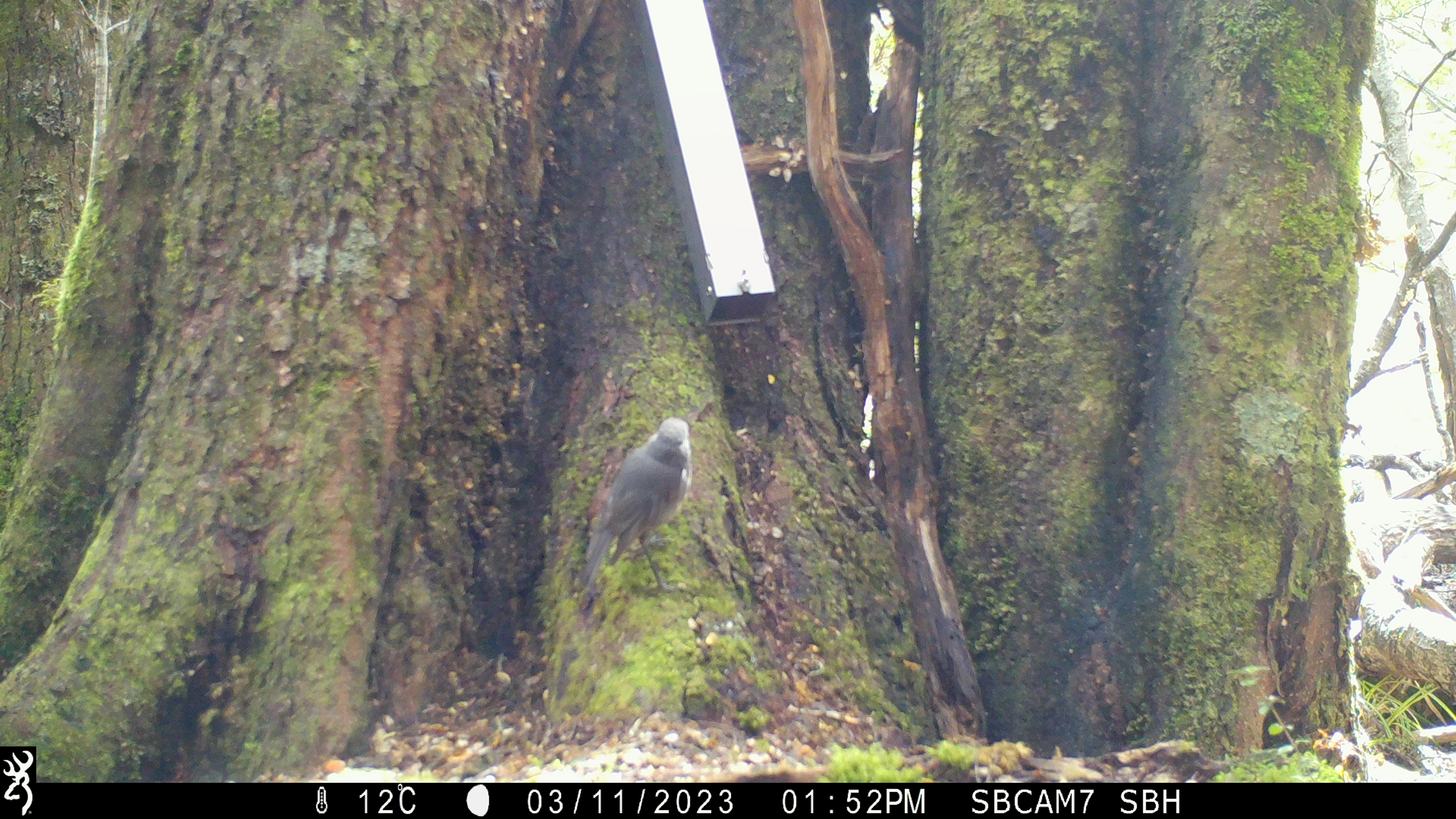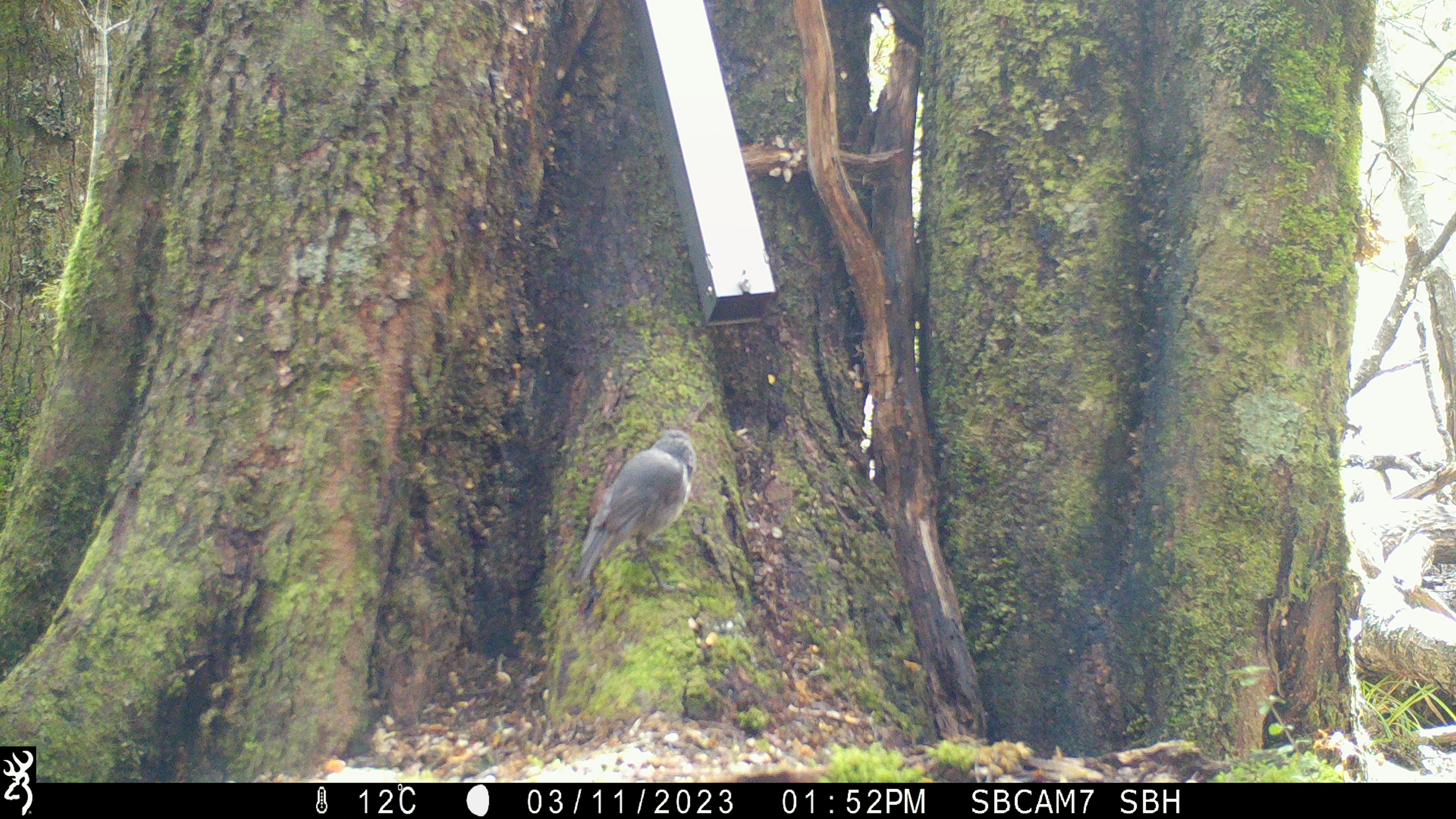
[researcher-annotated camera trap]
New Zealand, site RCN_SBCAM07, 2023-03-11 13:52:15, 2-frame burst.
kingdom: Animalia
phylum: Chordata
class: Aves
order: Passeriformes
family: Petroicidae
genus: Petroica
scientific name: Petroica australis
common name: new zealand robin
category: robin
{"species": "robin (new zealand robin) (Petroica australis)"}